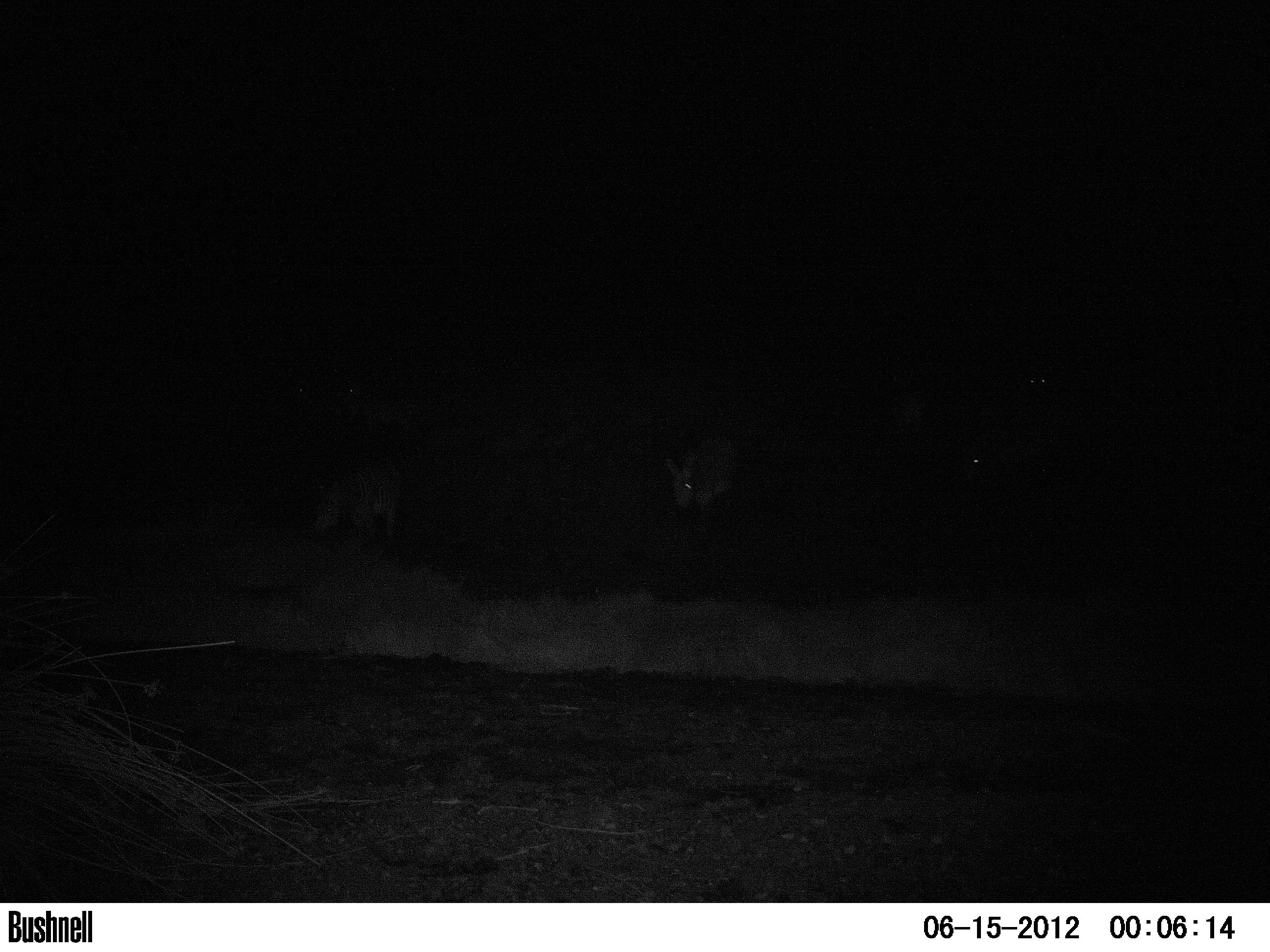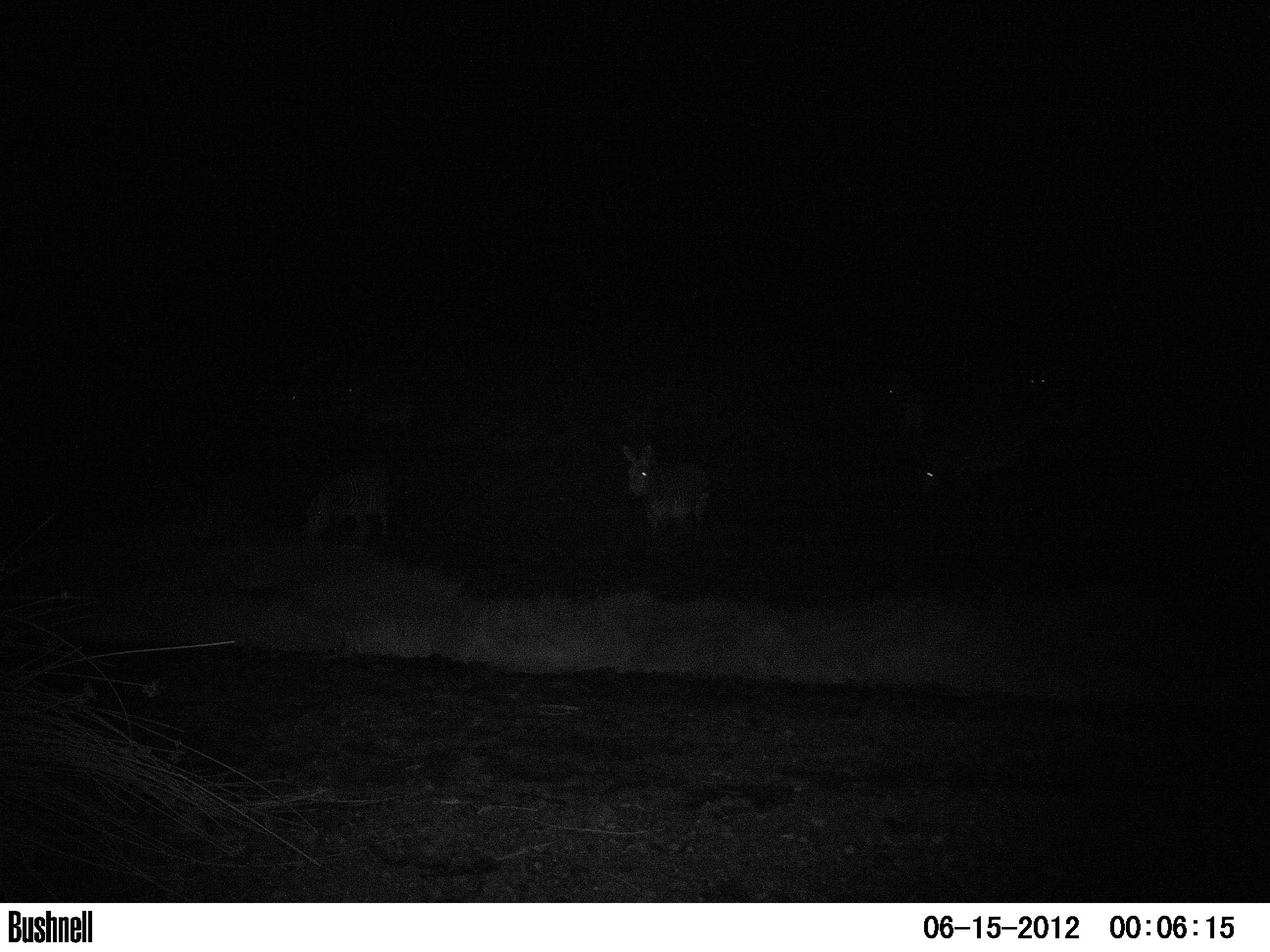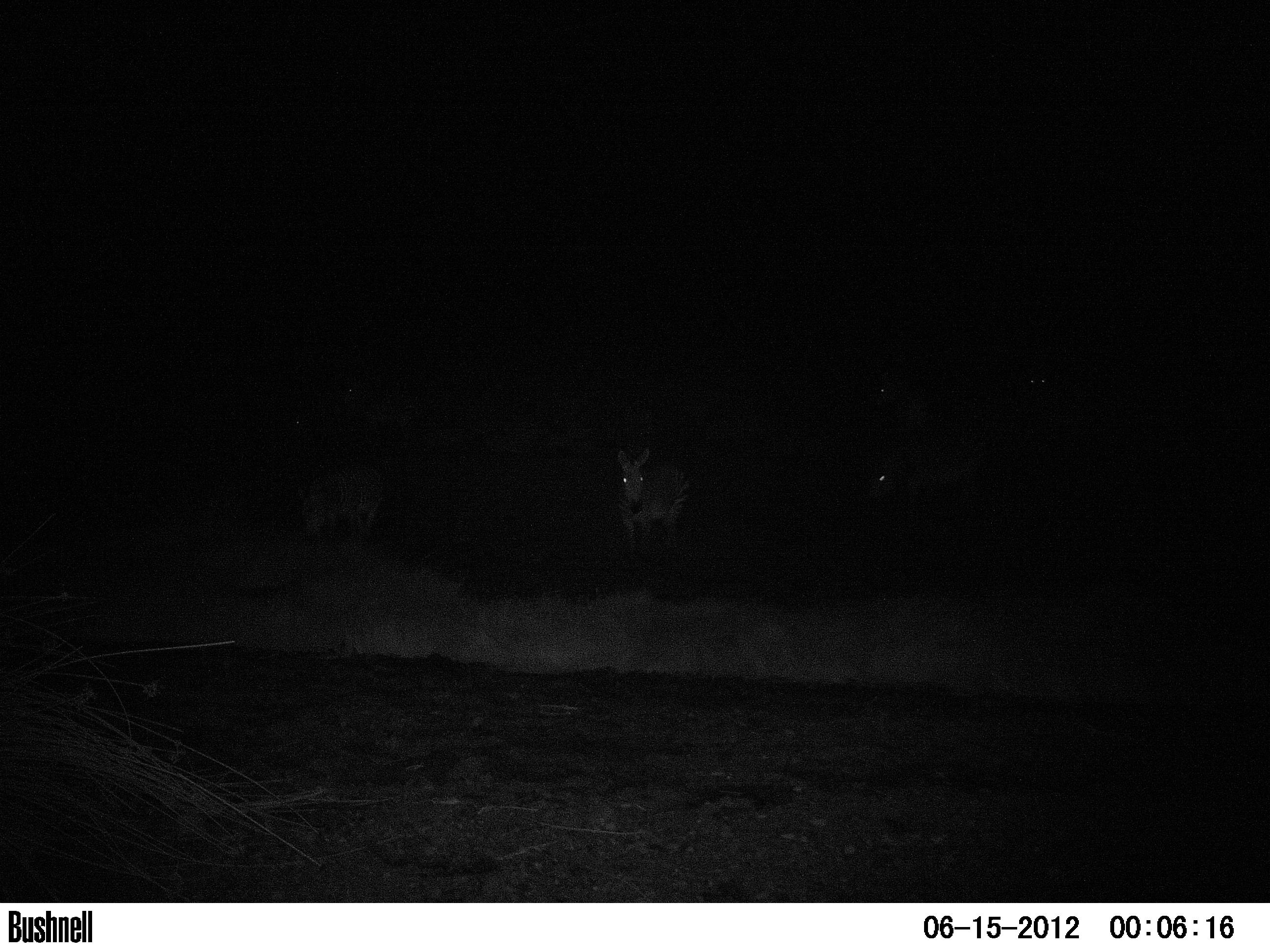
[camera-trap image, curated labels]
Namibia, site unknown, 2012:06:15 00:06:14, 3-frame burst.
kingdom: Animalia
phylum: Chordata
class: Mammalia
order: Perissodactyla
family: Equidae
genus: Equus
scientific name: Equus zebra hartmannae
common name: hartmann's mountain zebra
Equus zebra hartmannae (hartmann's mountain zebra).